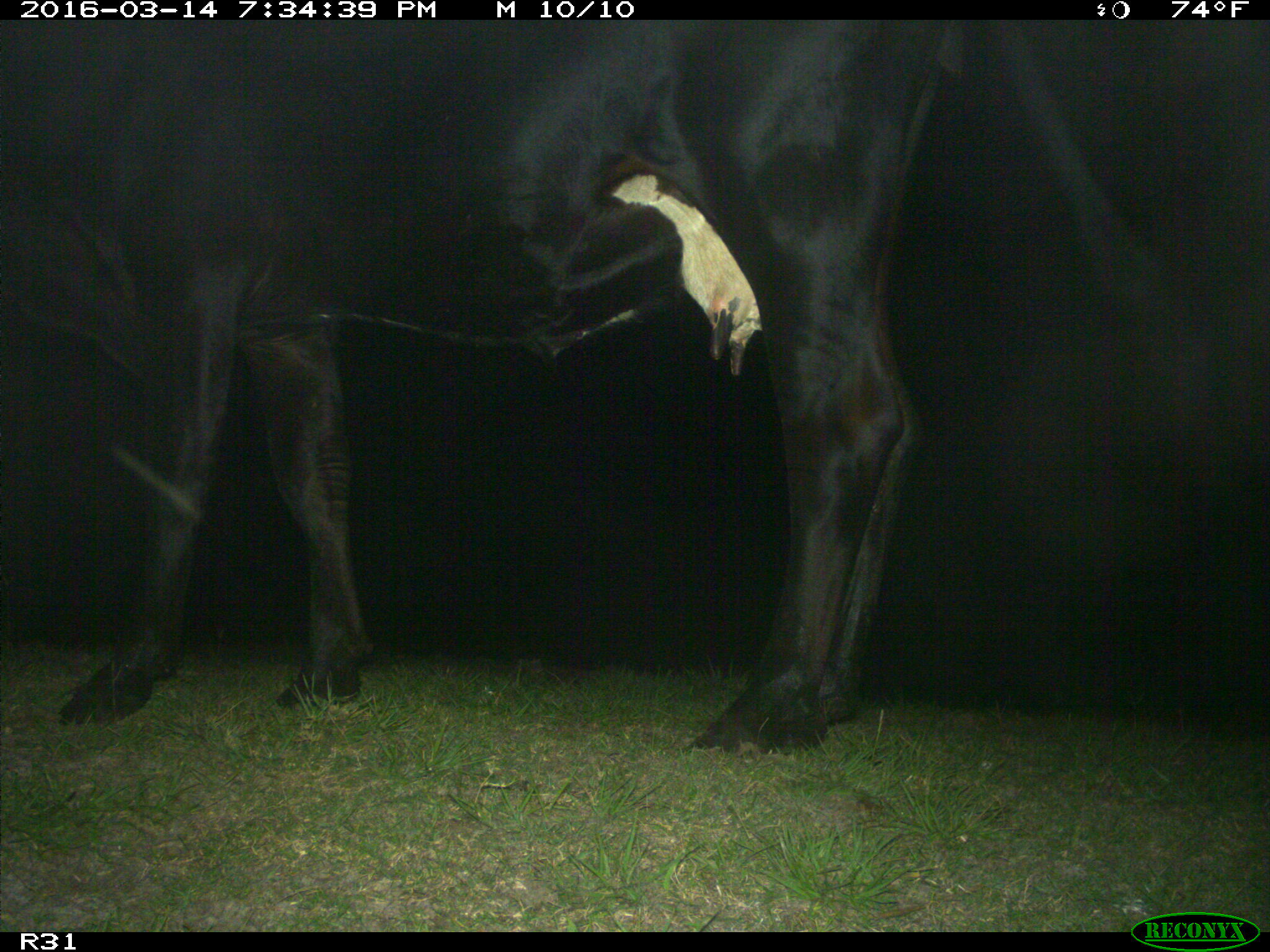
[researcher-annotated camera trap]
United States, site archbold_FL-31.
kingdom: Animalia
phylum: Chordata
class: Mammalia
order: Artiodactyla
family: Bovidae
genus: Bos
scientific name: Bos taurus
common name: domestic cow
Bos taurus (domestic cow).